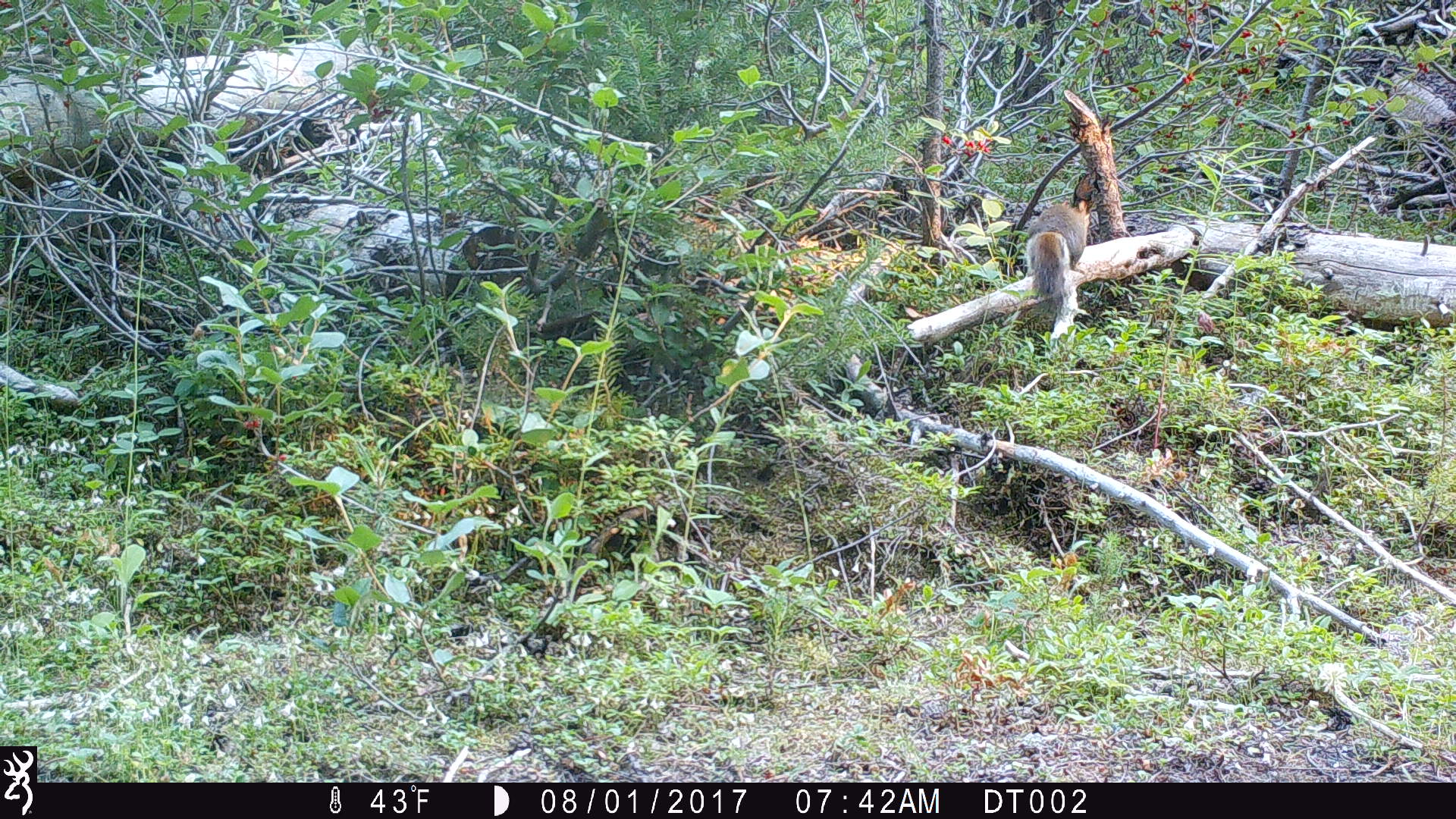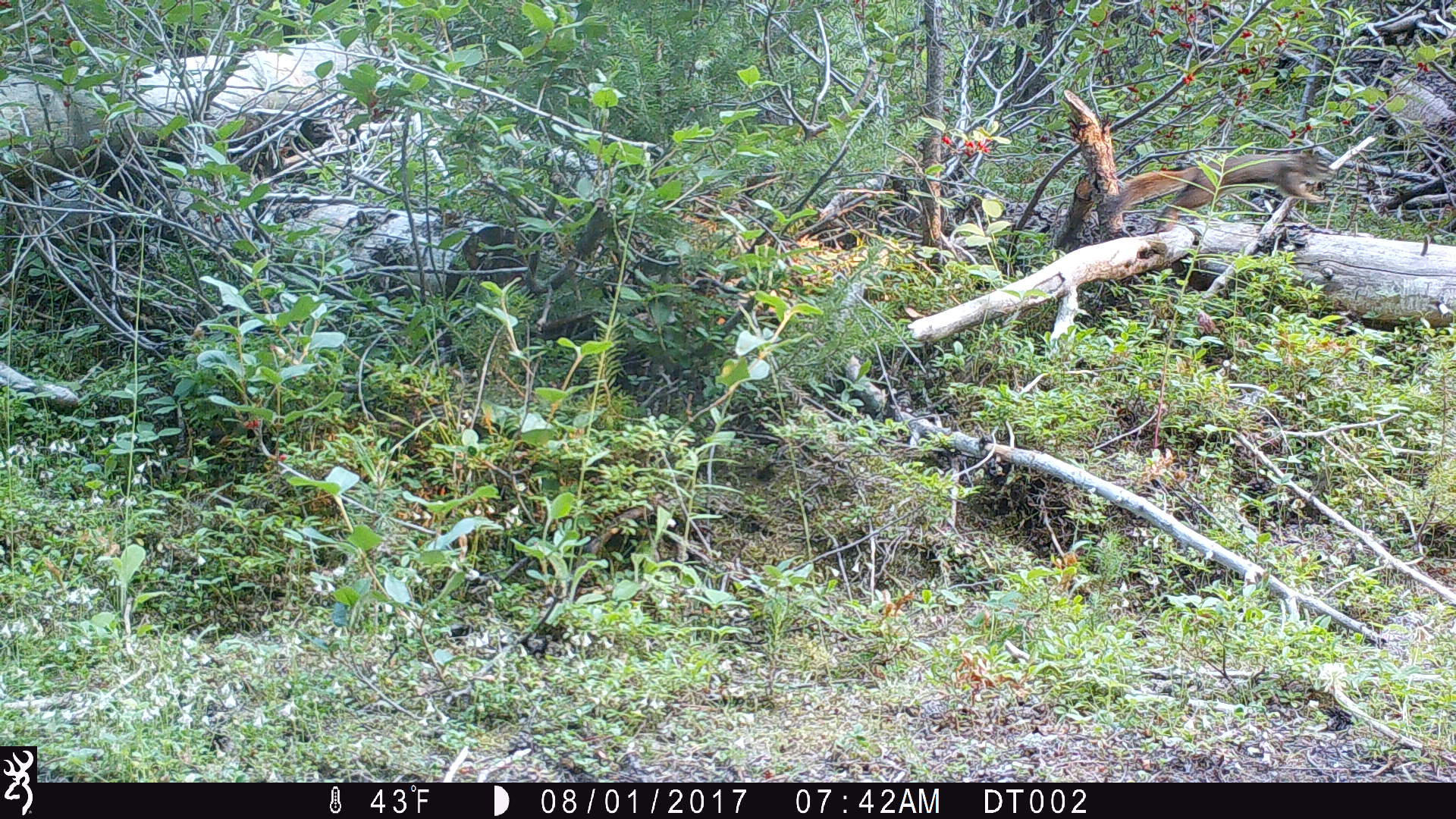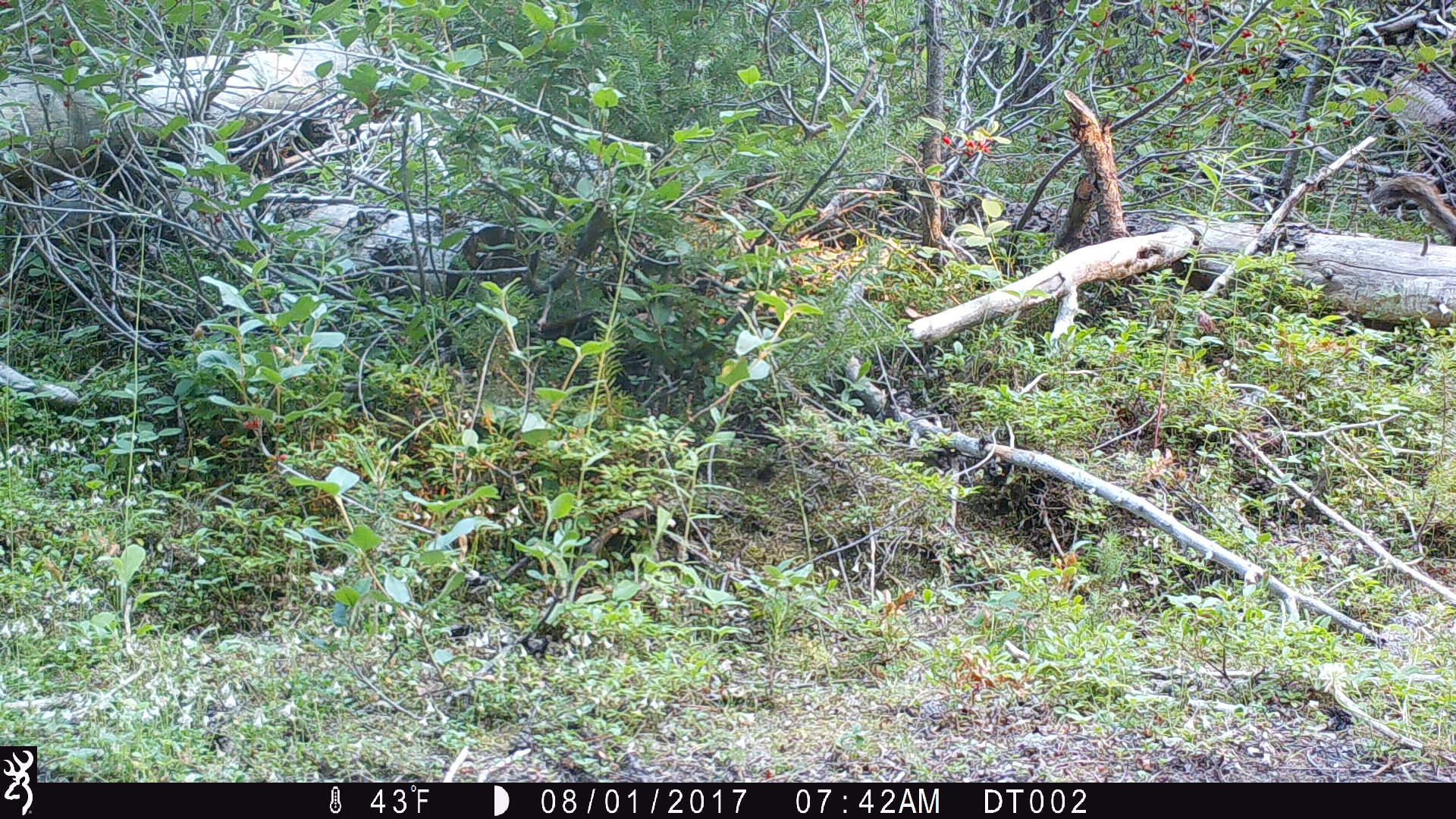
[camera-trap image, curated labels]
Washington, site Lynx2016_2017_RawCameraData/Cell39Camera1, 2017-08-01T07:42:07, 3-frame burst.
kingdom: Animalia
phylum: Chordata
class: Mammalia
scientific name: Mammalia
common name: small mammal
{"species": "small mammal (Mammalia)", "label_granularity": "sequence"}